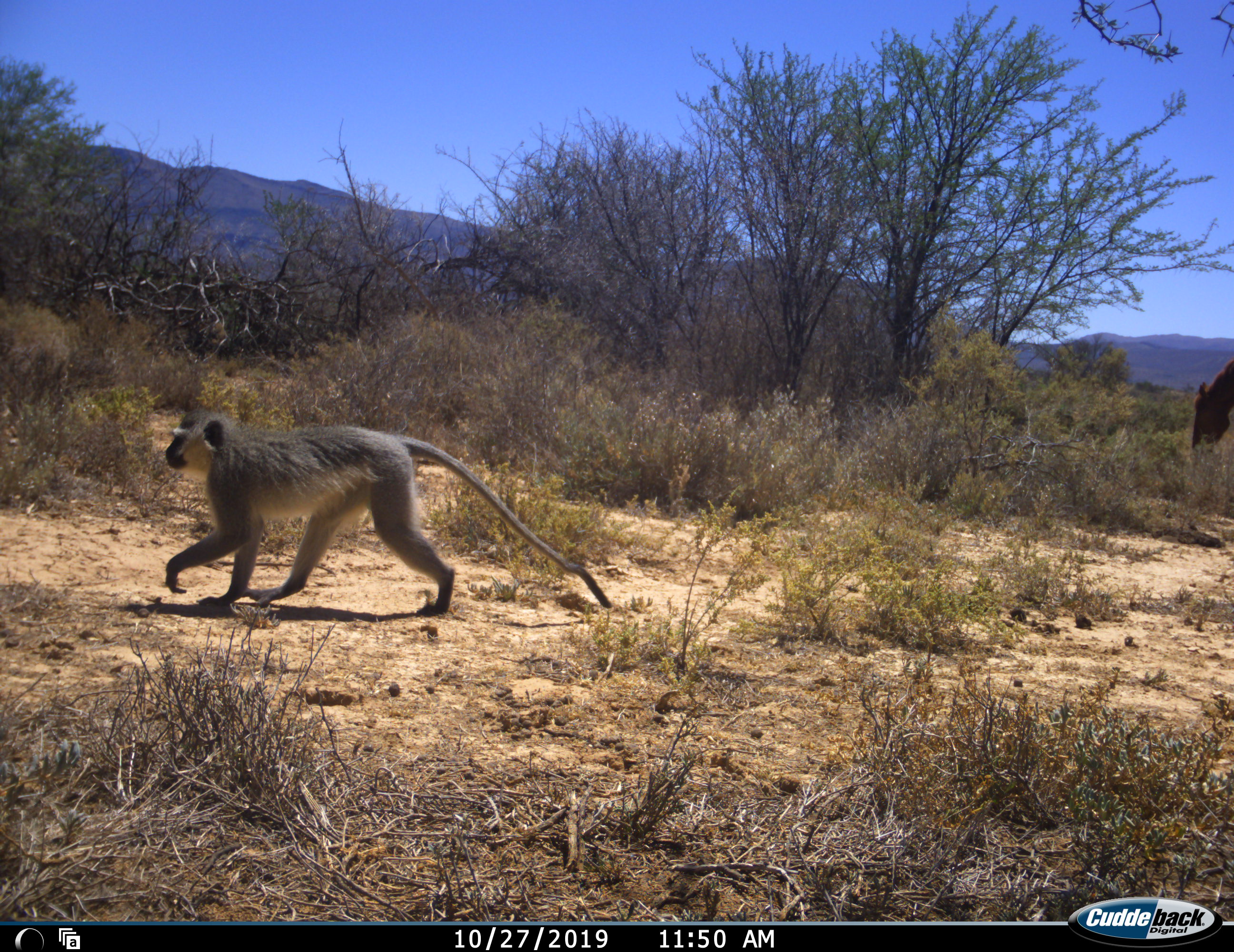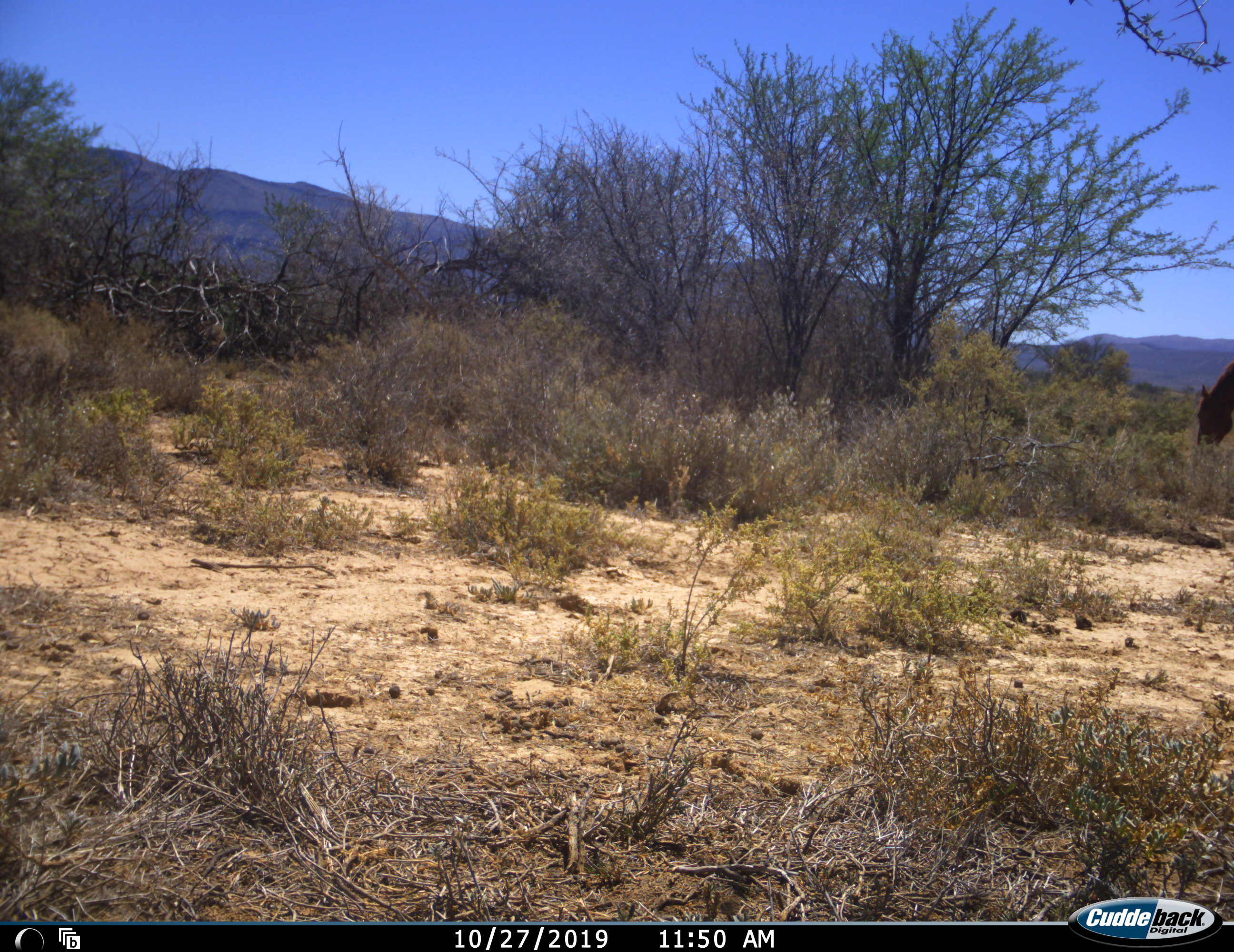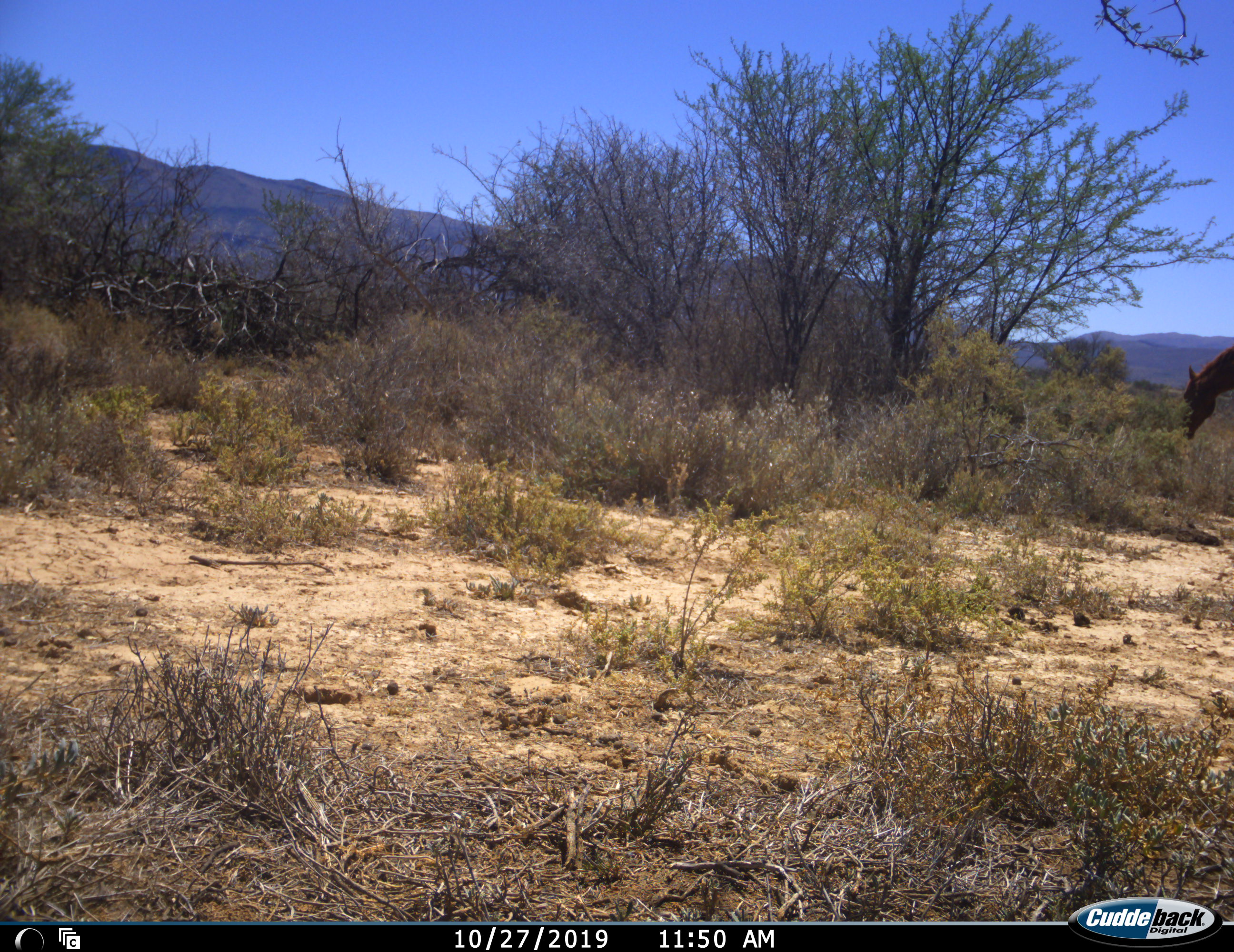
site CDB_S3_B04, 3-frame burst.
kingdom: Animalia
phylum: Chordata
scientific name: Vertebrata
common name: domestic animal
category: domesticanimal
Domesticanimal (domestic animal) (Vertebrata), count 1. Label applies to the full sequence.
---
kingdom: Animalia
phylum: Chordata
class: Mammalia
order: Primates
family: Cercopithecidae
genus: Chlorocebus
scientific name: Chlorocebus pygerythrus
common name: vervet monkey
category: monkeyvervet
Monkeyvervet (vervet monkey) (Chlorocebus pygerythrus), count 1. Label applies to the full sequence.